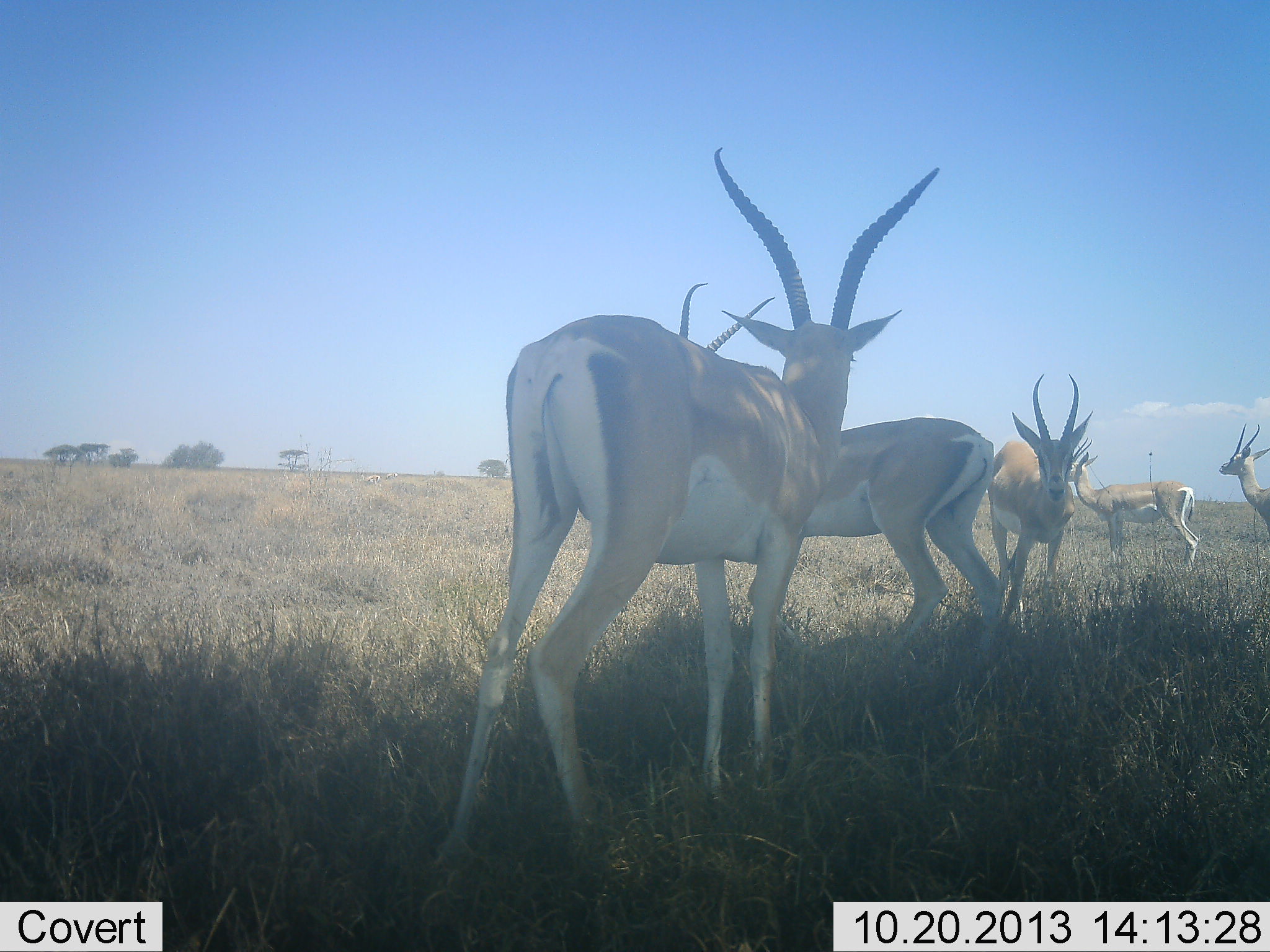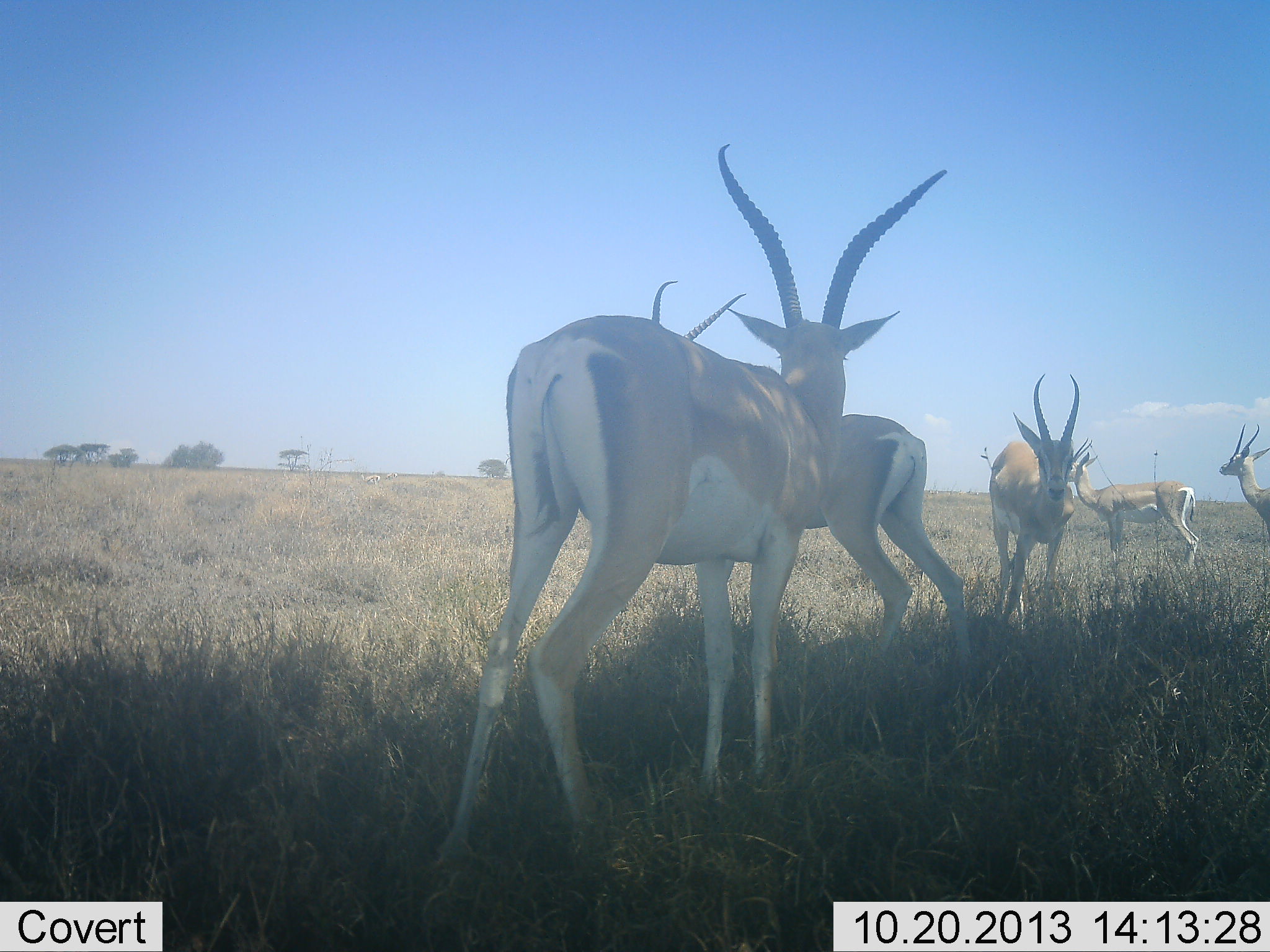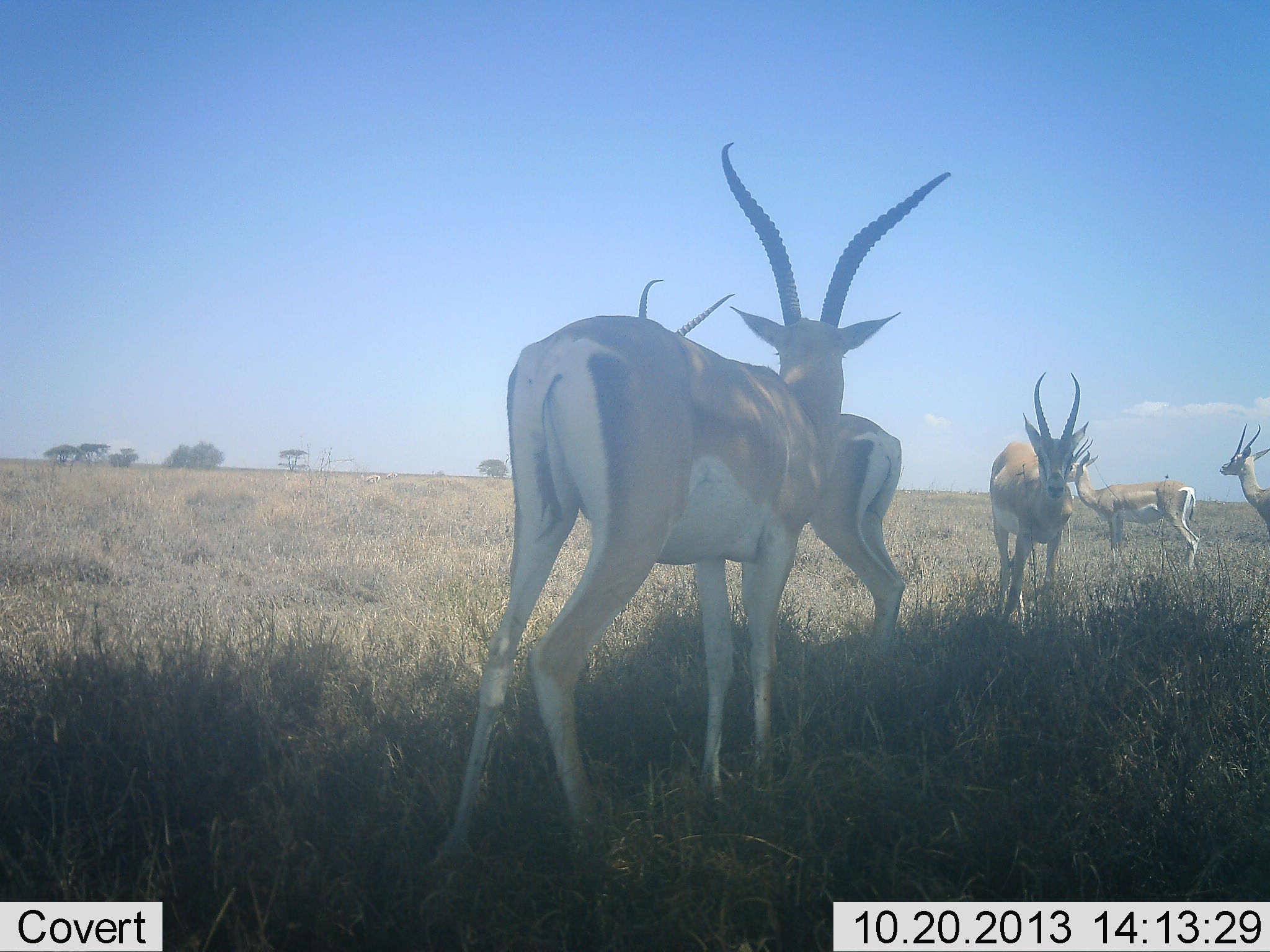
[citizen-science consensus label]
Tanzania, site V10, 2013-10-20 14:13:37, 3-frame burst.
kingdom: Animalia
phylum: Chordata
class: Mammalia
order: Artiodactyla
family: Bovidae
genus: Nanger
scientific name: Nanger granti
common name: grant's gazelle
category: gazellegrants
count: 5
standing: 100%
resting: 0%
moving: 50%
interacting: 0%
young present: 0%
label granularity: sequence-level